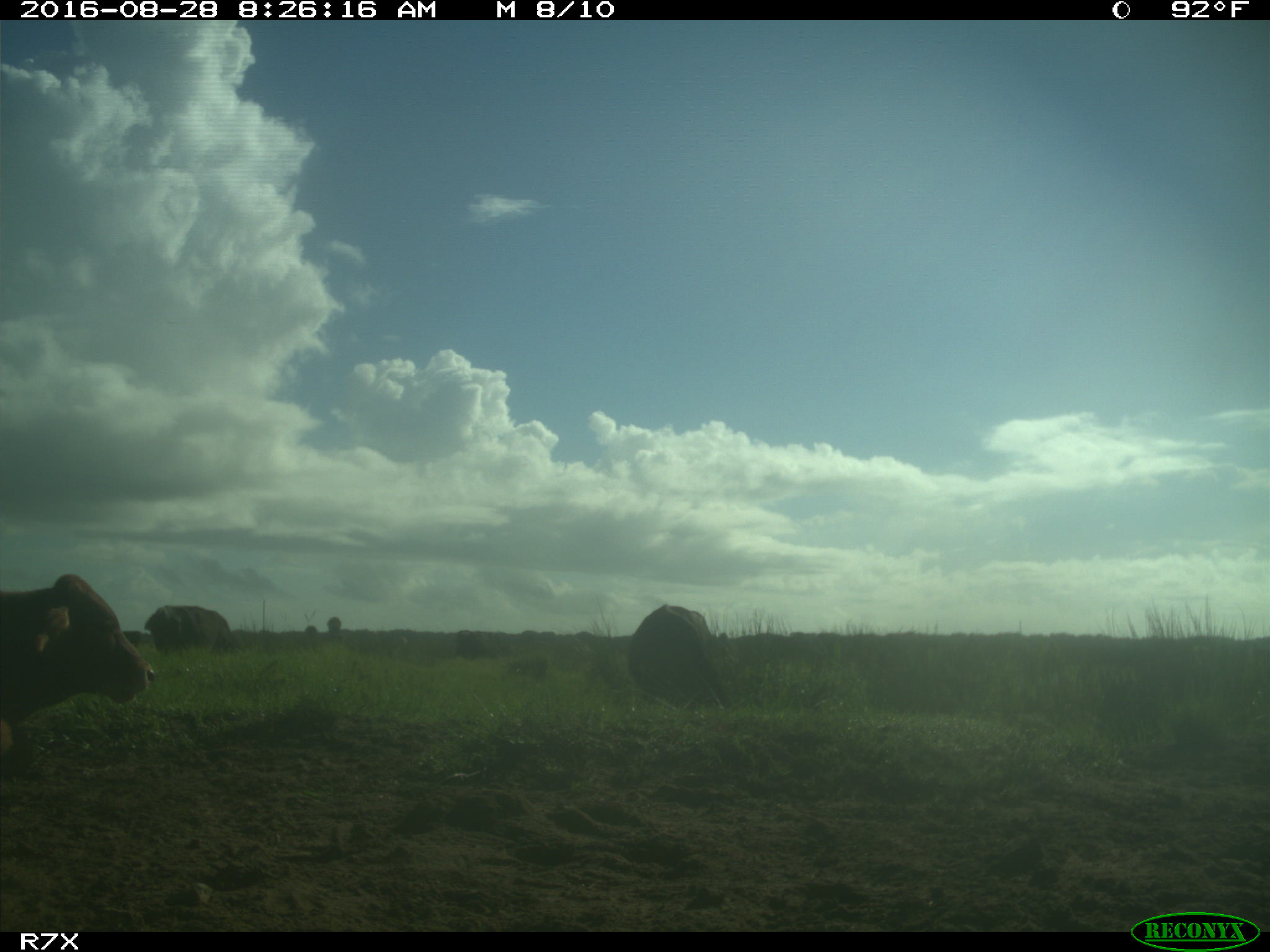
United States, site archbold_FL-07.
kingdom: Animalia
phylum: Chordata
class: Mammalia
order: Artiodactyla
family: Bovidae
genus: Bos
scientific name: Bos taurus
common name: domestic cow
Bos taurus (domestic cow).